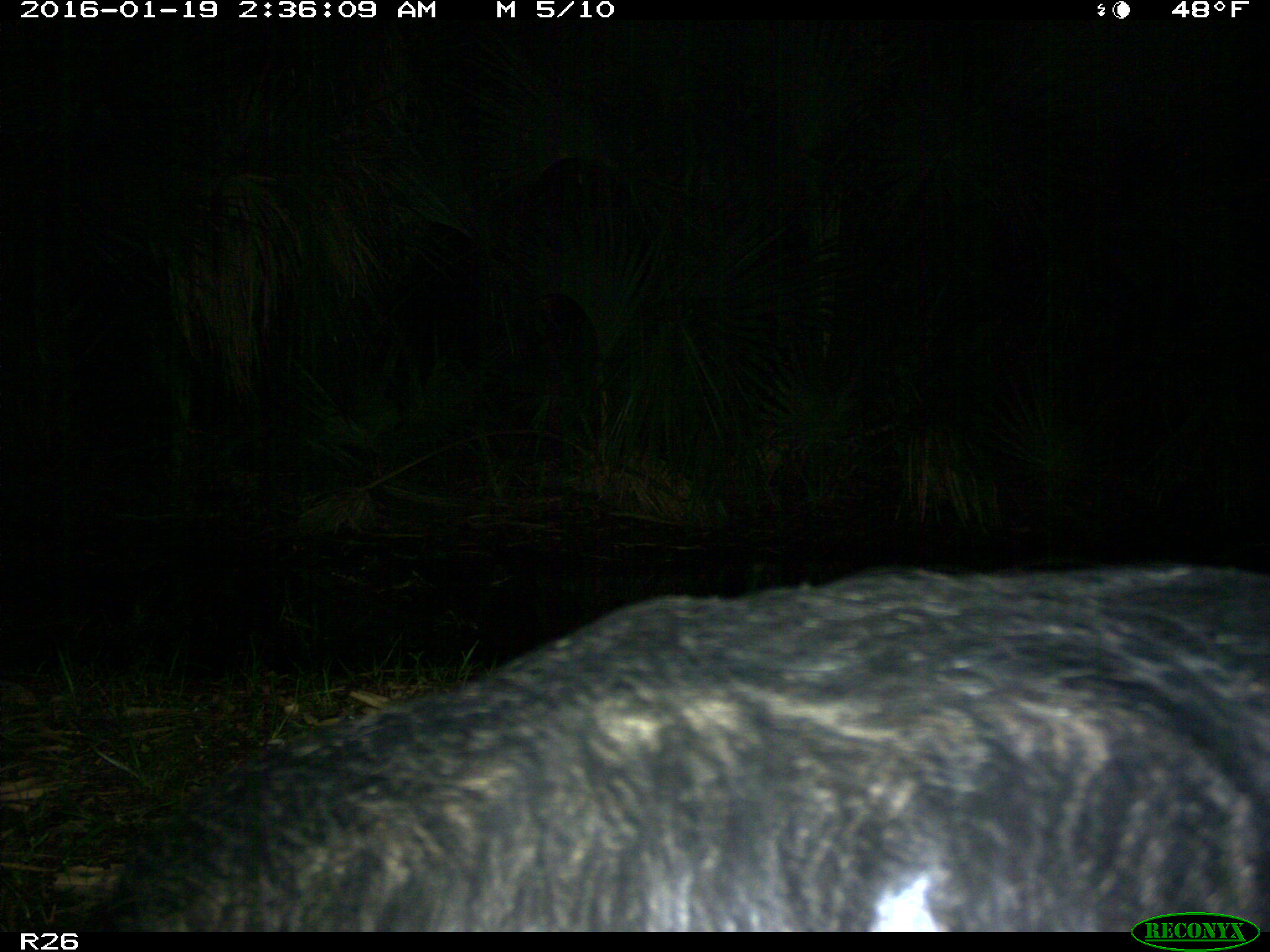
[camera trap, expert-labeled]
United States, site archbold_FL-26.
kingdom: Animalia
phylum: Chordata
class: Mammalia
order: Artiodactyla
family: Suidae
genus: Sus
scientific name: Sus scrofa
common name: wild boar